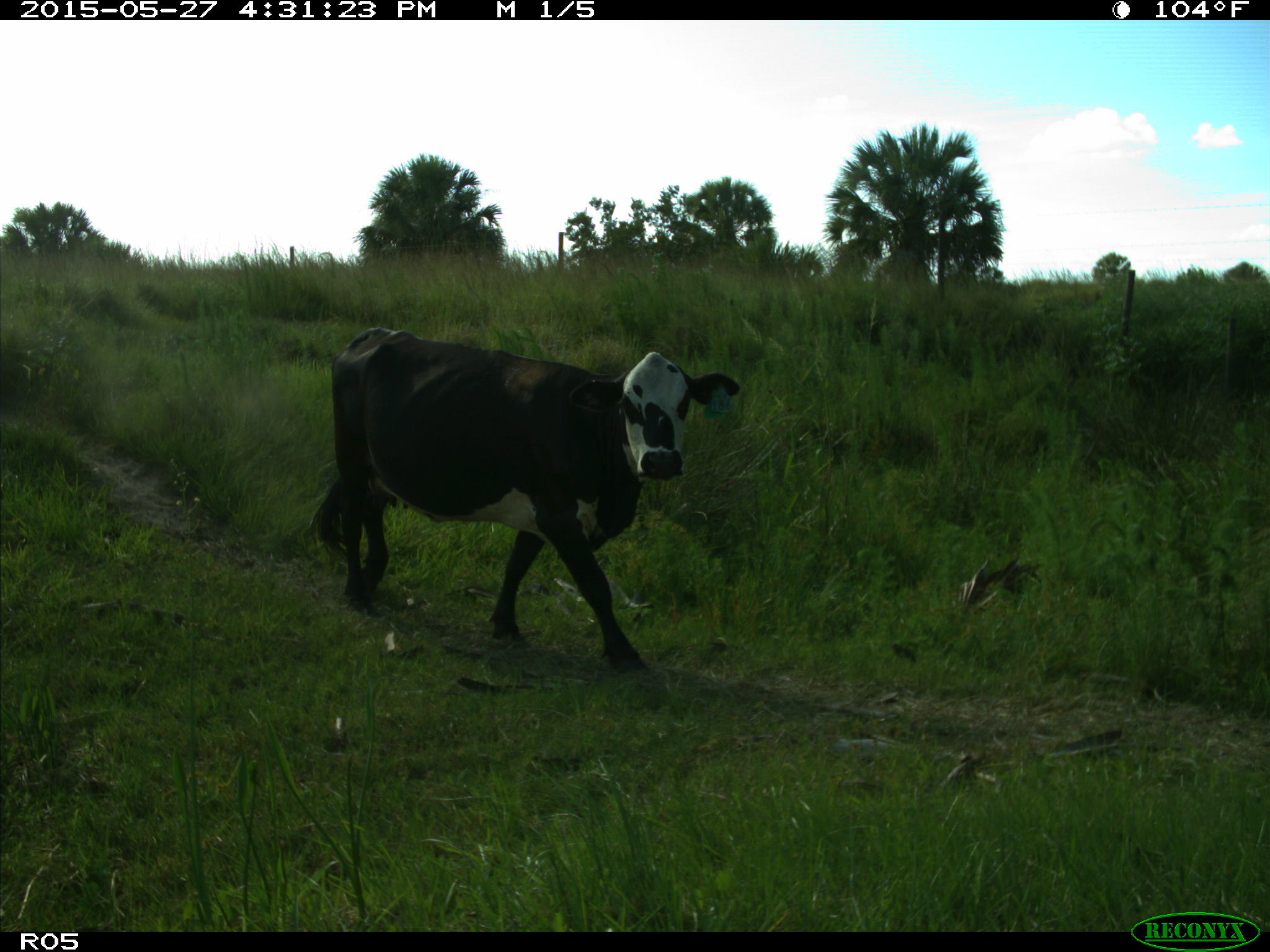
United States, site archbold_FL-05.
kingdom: Animalia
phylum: Chordata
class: Mammalia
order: Artiodactyla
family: Bovidae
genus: Bos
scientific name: Bos taurus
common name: domestic cow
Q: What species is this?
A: Bos taurus (domestic cow).